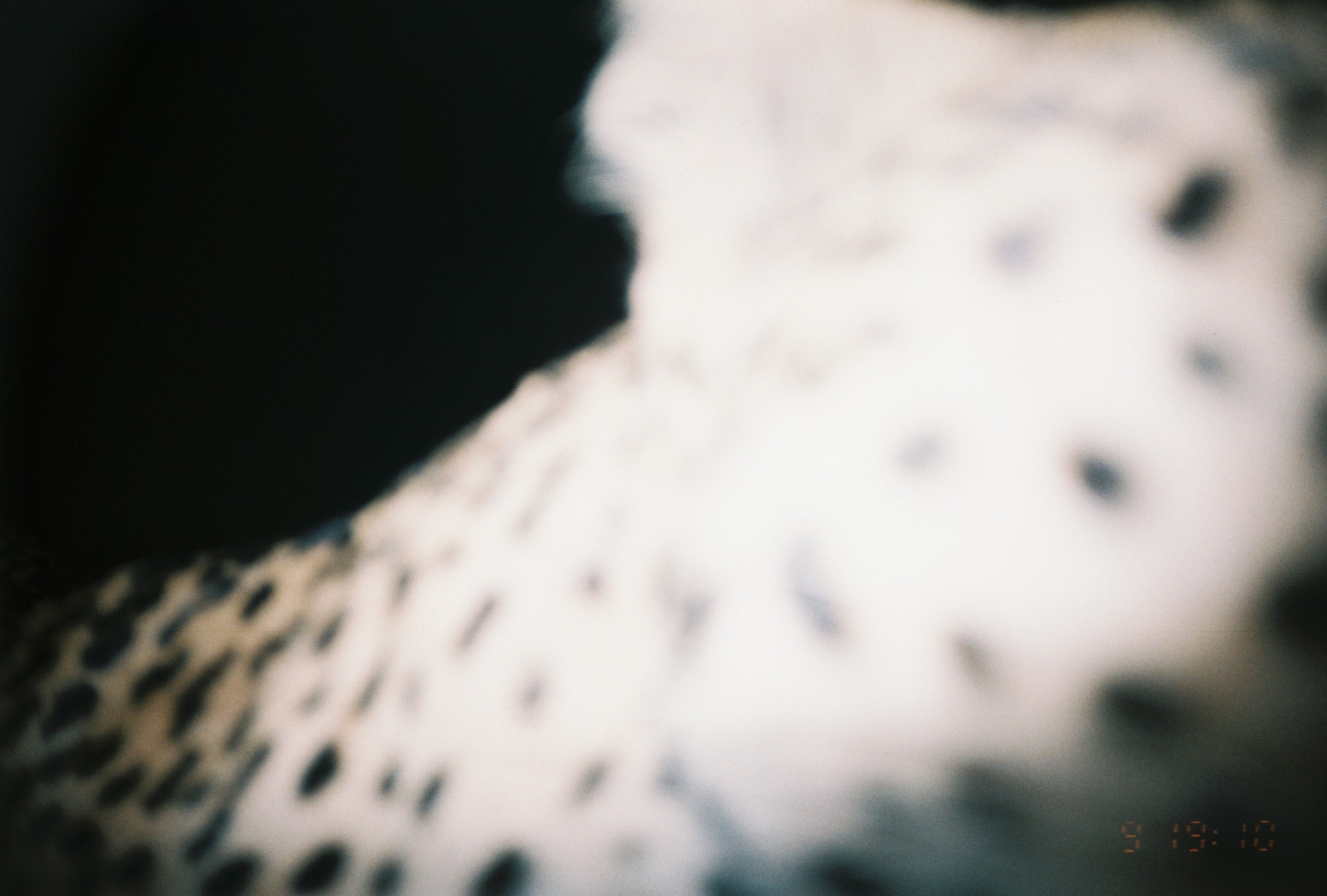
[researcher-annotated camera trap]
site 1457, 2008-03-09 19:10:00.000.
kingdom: Animalia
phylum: Chordata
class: Mammalia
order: Carnivora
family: Felidae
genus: Acinonyx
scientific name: Acinonyx jubatus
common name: cheetah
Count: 1.